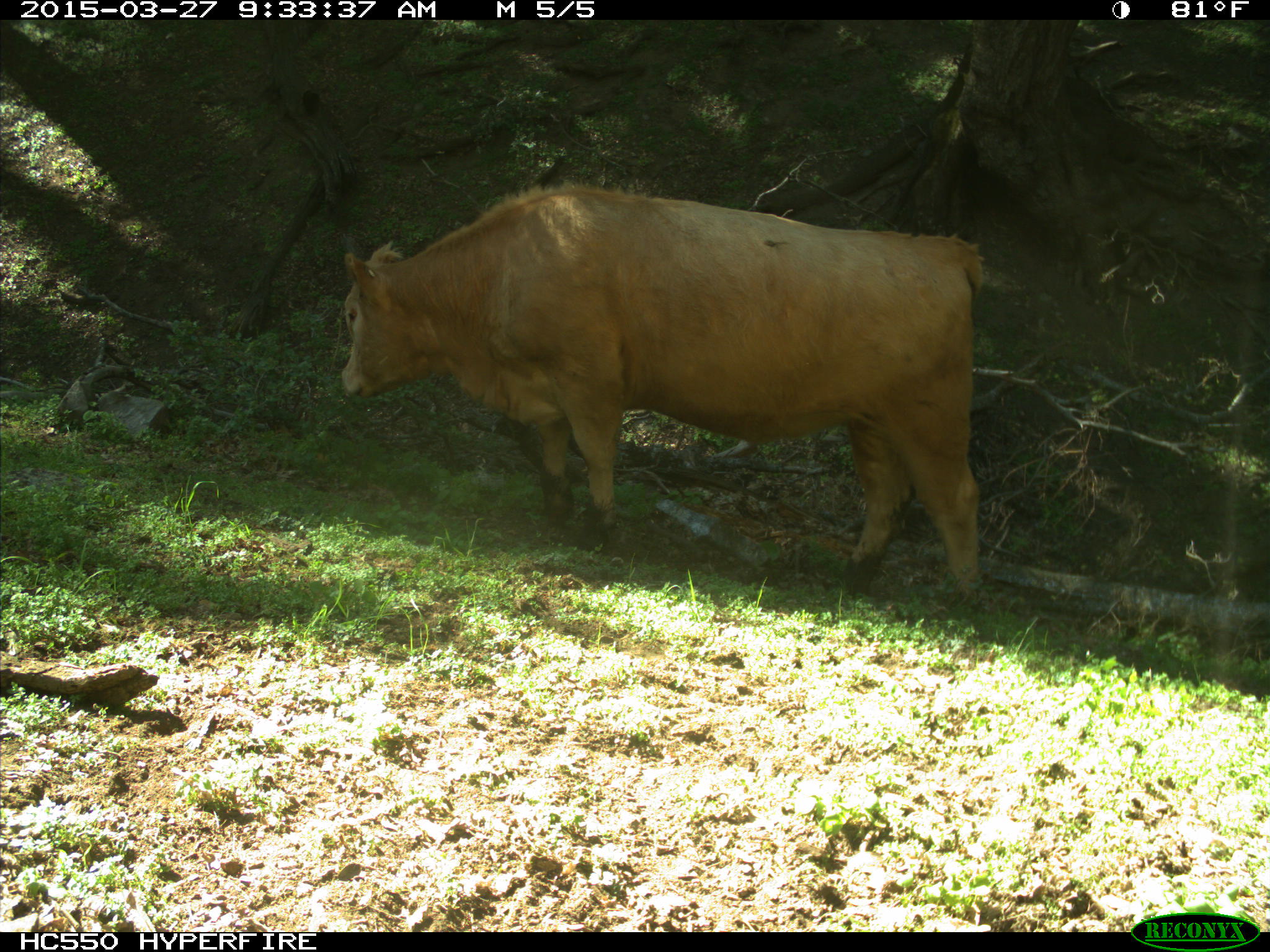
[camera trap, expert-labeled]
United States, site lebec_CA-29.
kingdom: Animalia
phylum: Chordata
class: Mammalia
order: Artiodactyla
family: Bovidae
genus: Bos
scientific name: Bos taurus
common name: domestic cow